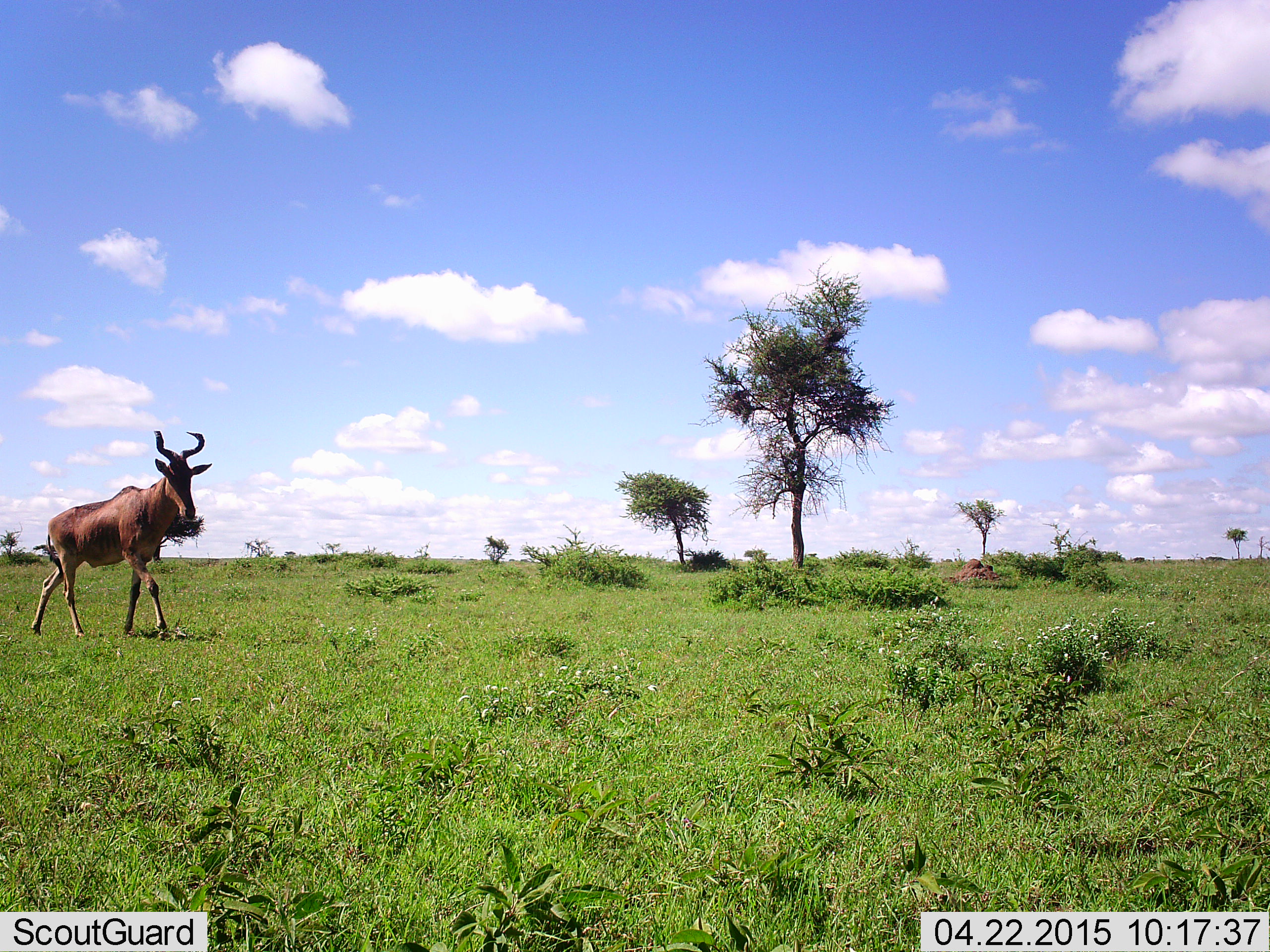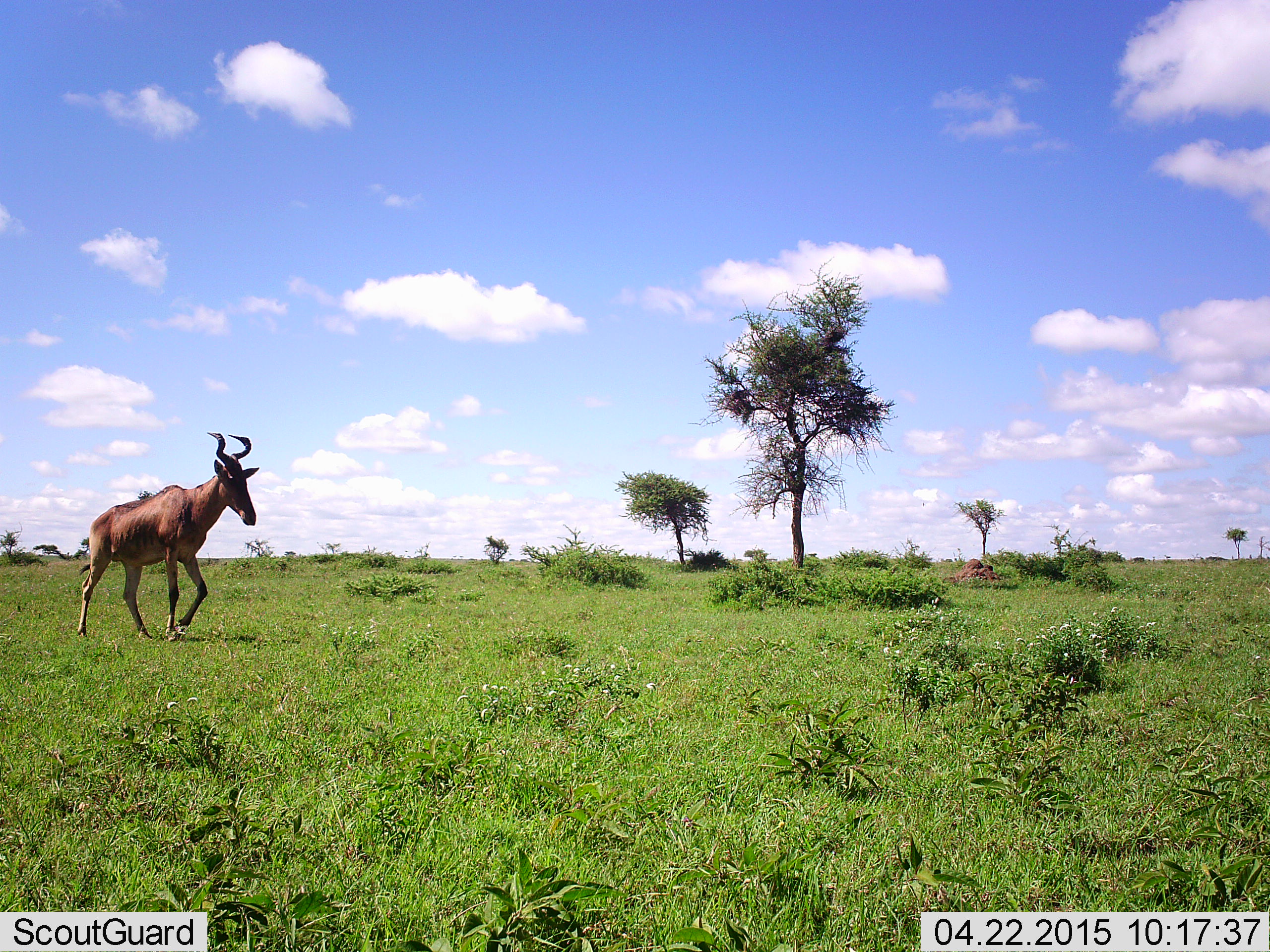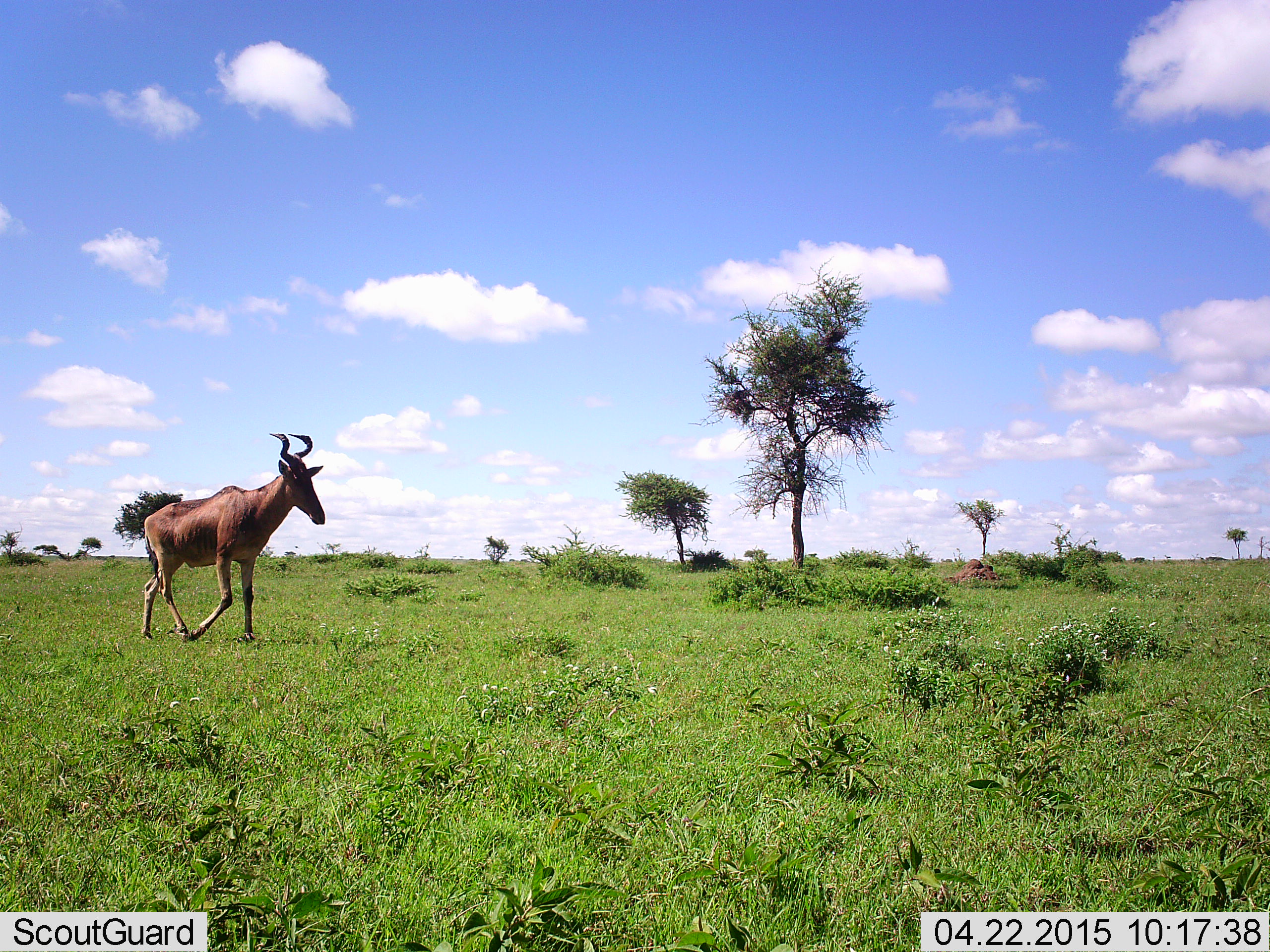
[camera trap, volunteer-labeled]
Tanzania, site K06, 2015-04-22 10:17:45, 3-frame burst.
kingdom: Animalia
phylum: Chordata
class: Mammalia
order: Artiodactyla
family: Bovidae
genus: Alcelaphus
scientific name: Alcelaphus buselaphus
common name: hartebeest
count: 1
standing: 0%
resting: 0%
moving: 100%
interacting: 0%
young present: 0%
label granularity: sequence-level